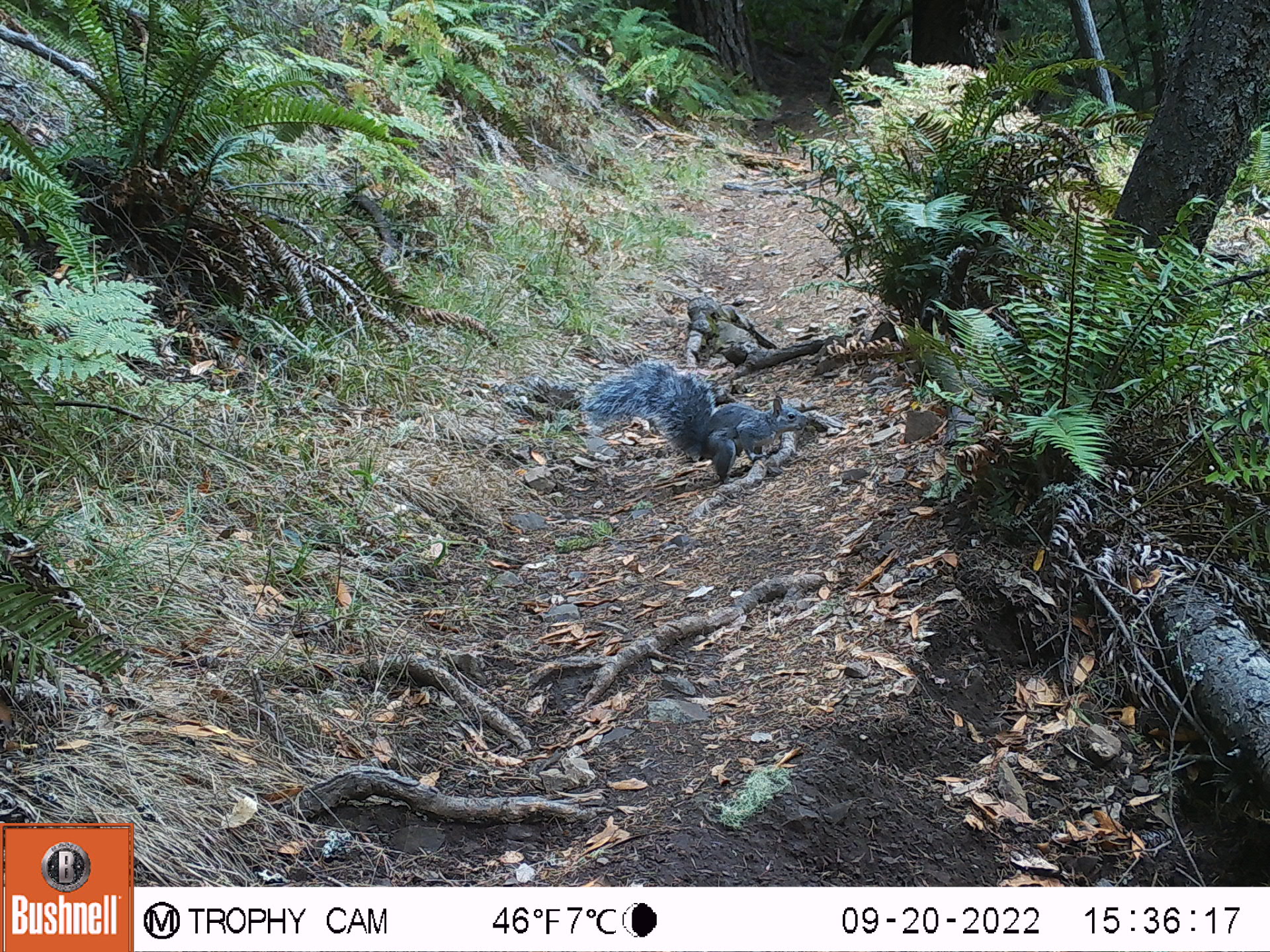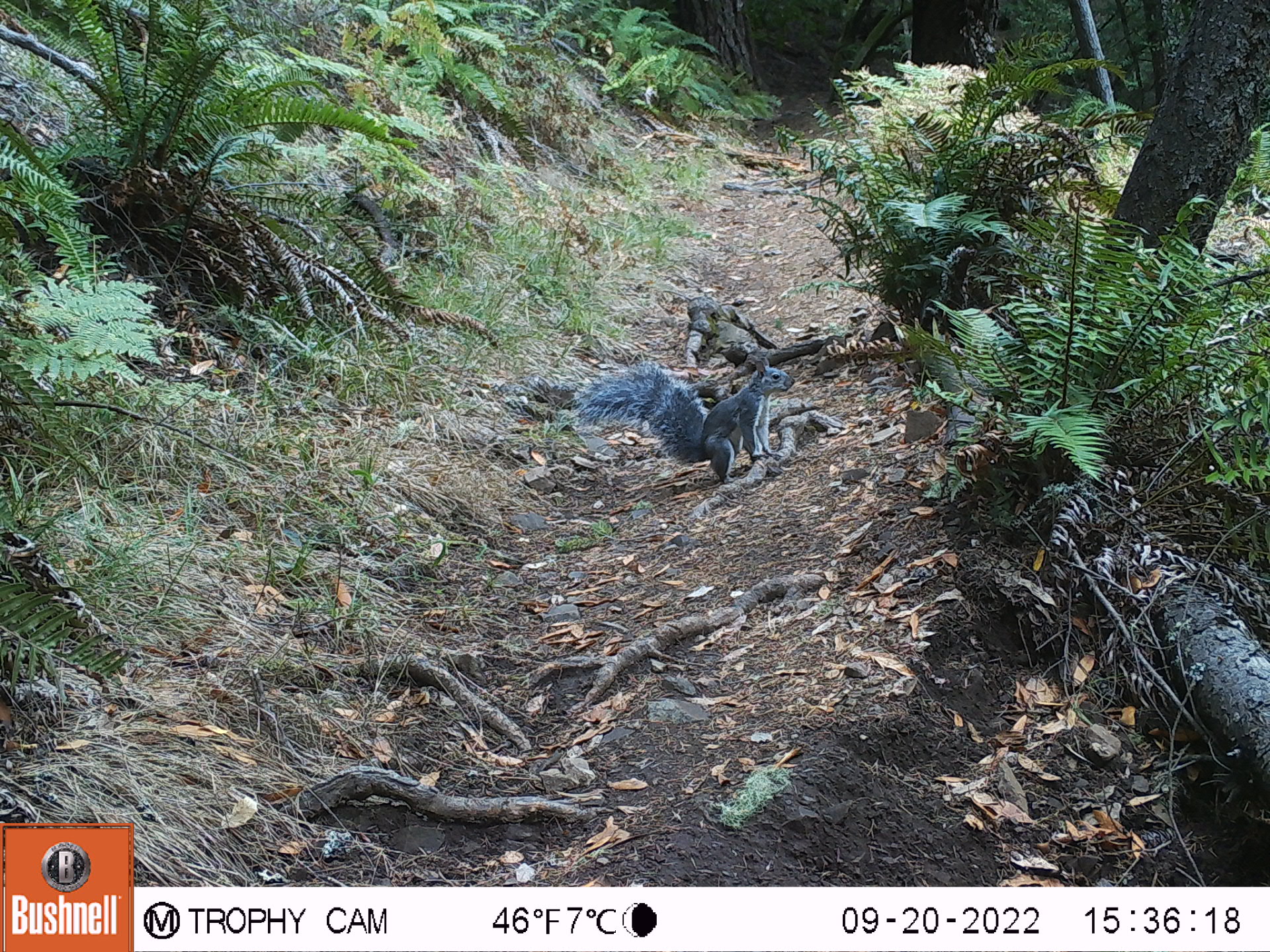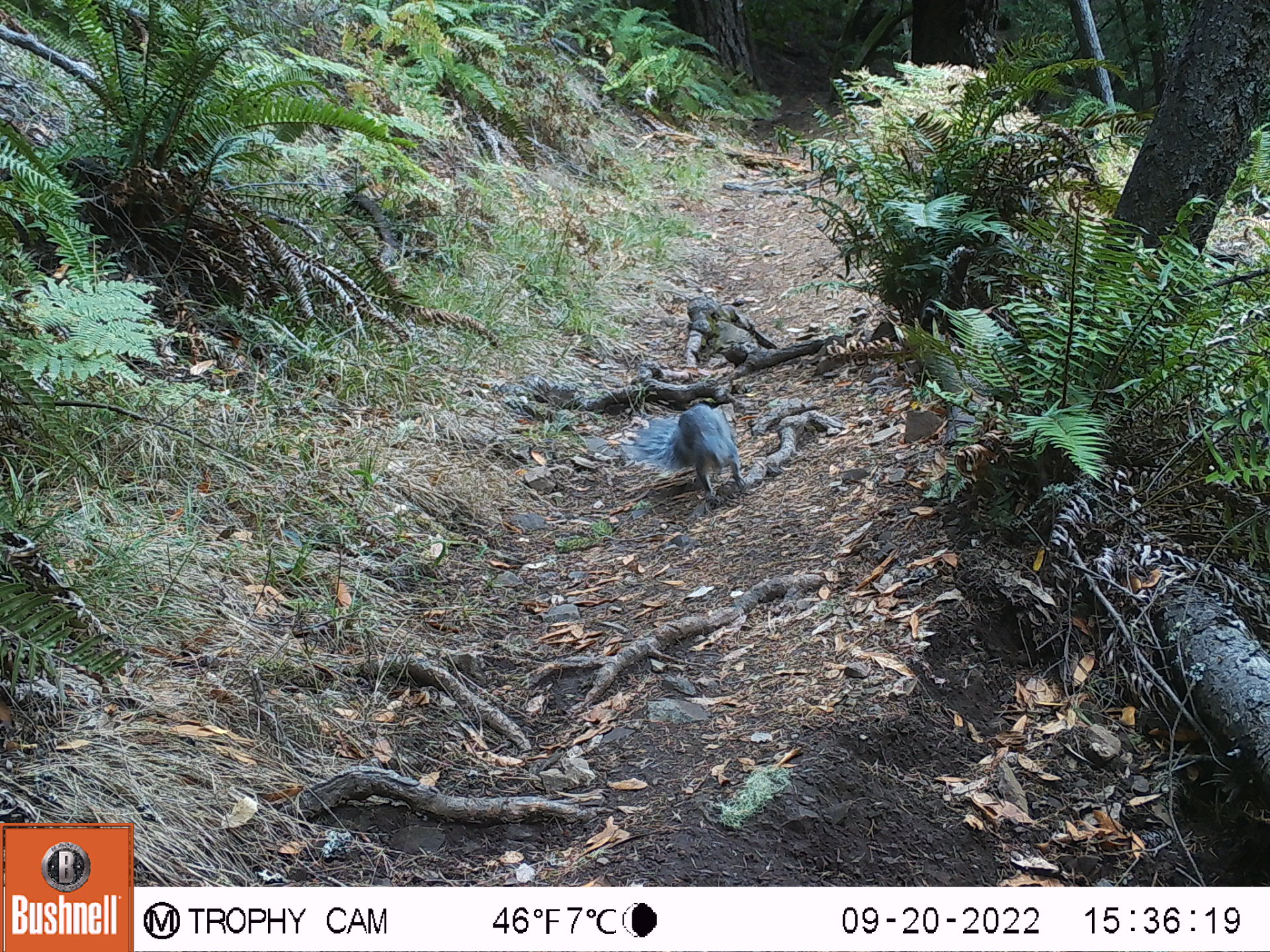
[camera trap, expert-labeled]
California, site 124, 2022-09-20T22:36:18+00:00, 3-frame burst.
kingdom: Animalia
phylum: Chordata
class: Mammalia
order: Rodentia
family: Sciuridae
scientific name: Sciuridae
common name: squirrel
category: unknown squirrel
Unknown squirrel (squirrel) (Sciuridae).